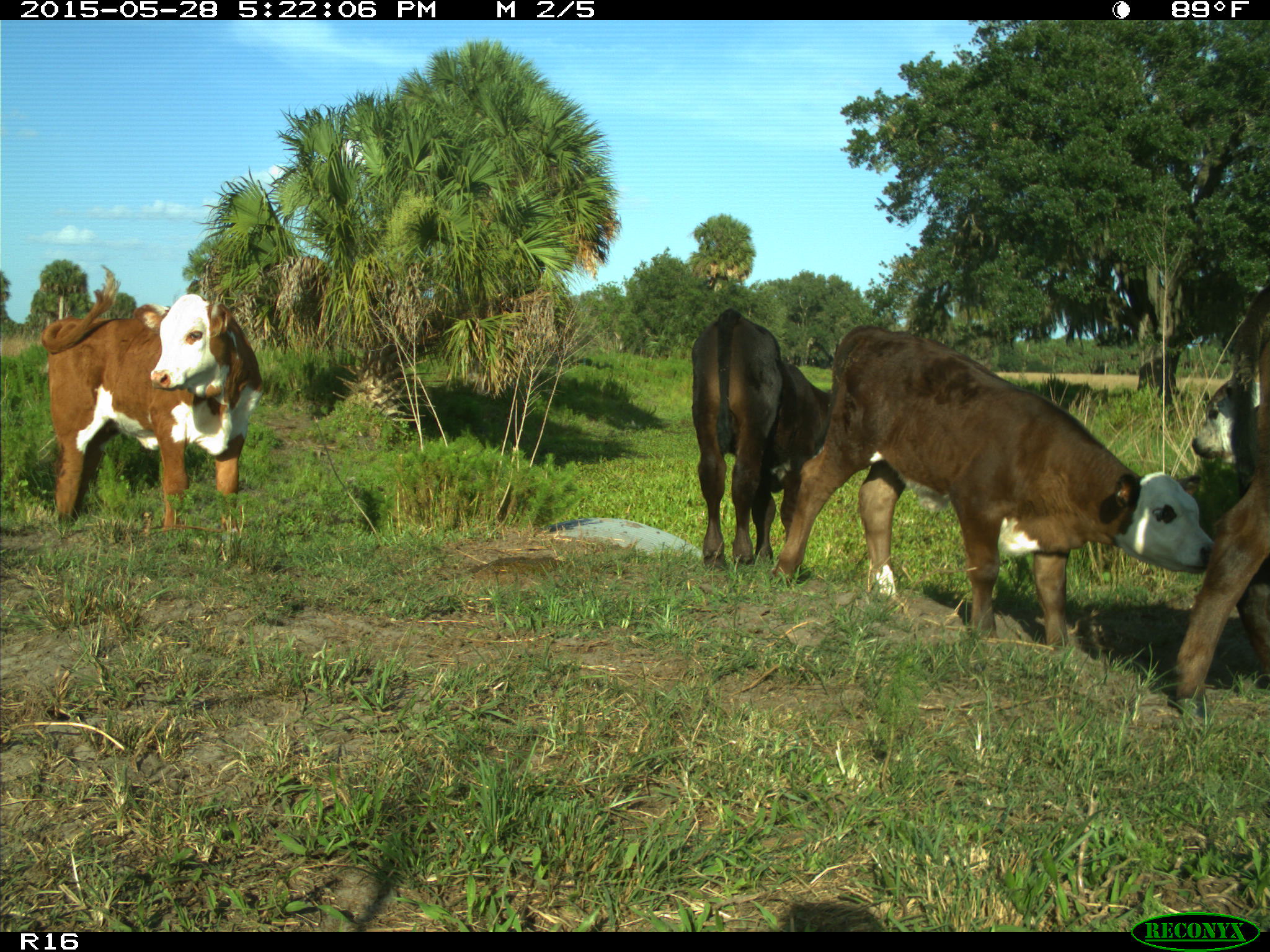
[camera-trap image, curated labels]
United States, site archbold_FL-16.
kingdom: Animalia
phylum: Chordata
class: Mammalia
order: Artiodactyla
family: Bovidae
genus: Bos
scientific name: Bos taurus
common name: domestic cow